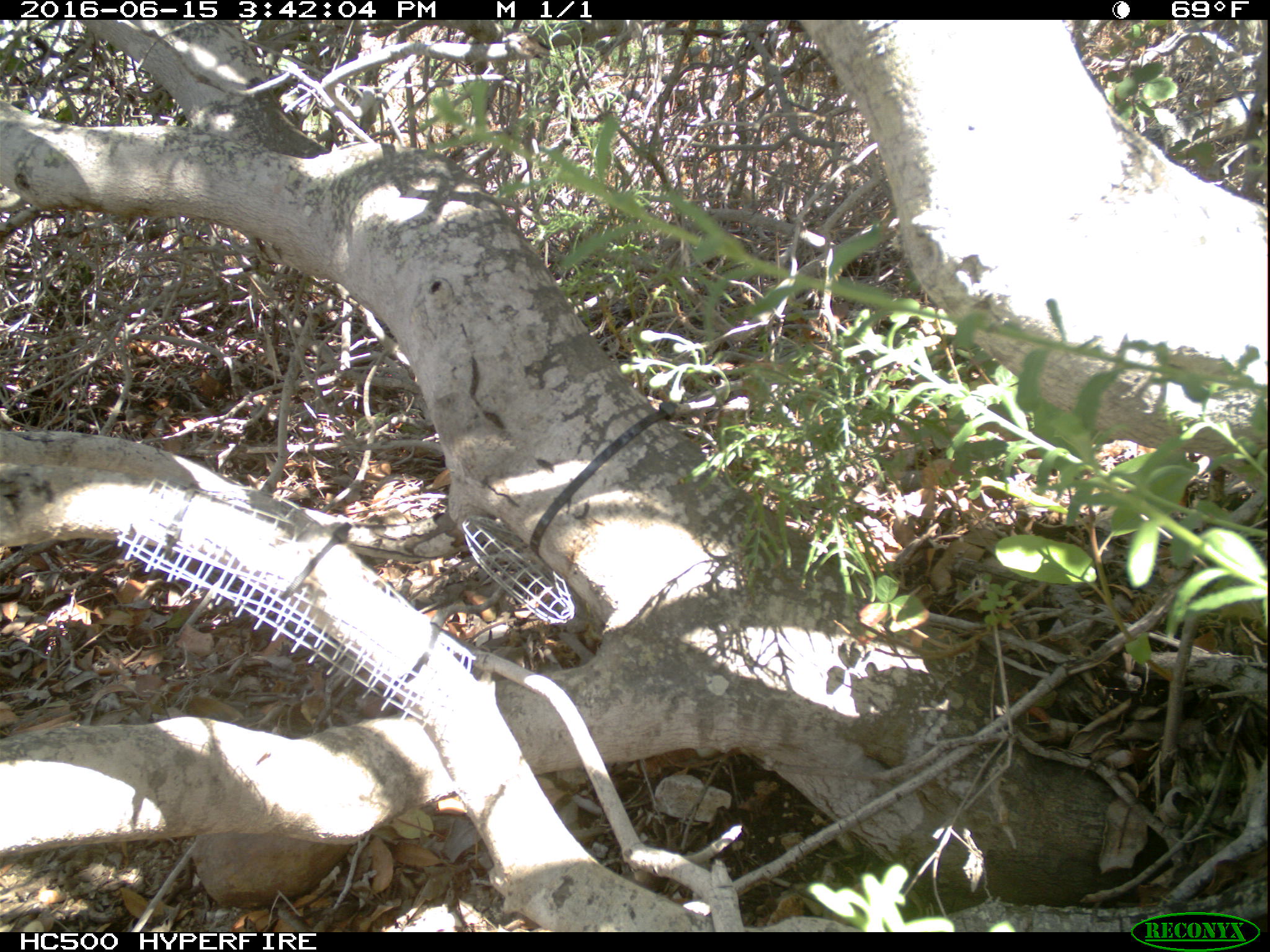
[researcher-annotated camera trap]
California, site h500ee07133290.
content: no animal present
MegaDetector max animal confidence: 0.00